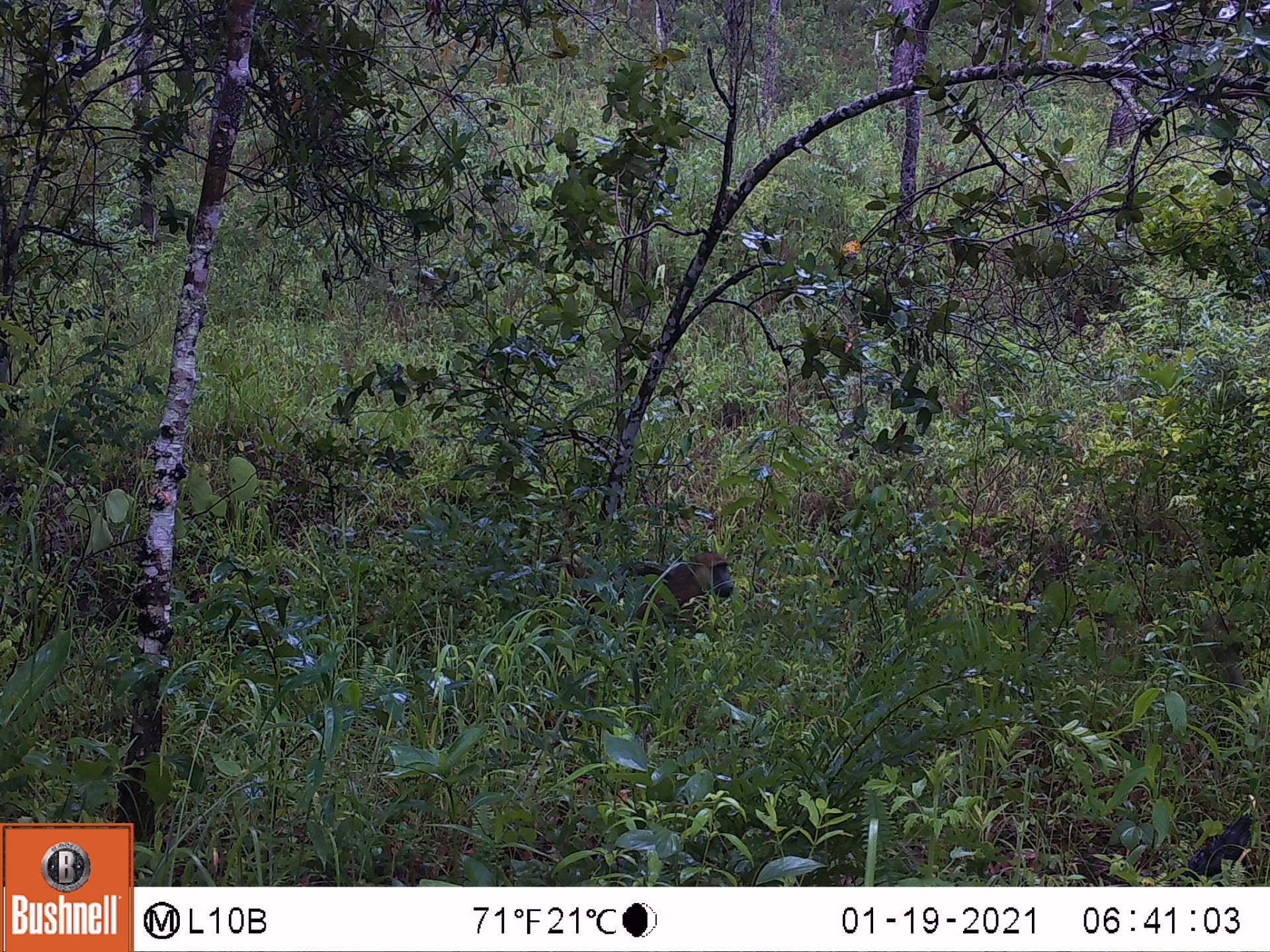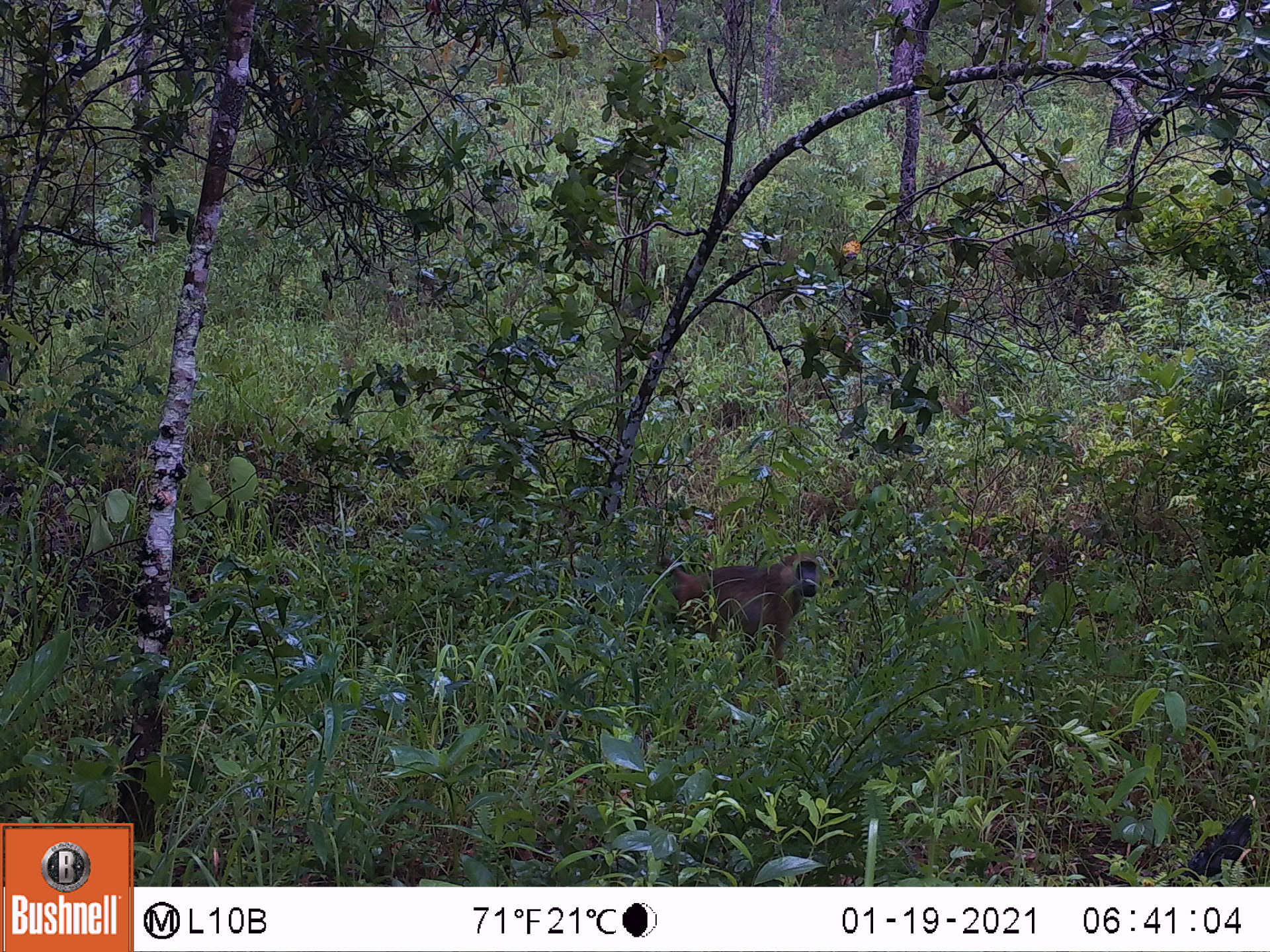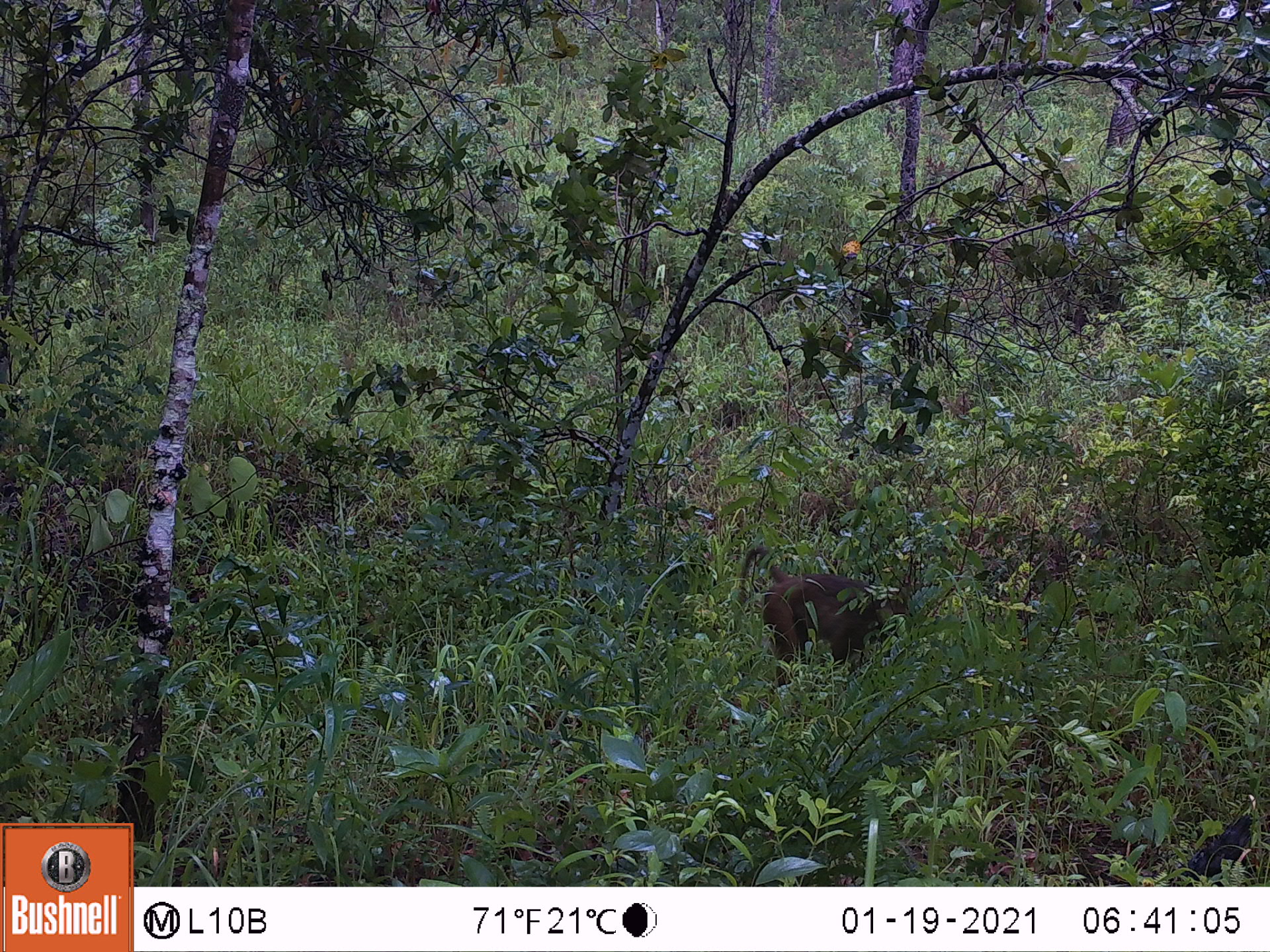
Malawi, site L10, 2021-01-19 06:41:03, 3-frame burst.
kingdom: Animalia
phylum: Chordata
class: Mammalia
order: Primates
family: Cercopithecidae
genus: Papio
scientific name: Papio cynocephalus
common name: yellow baboon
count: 1